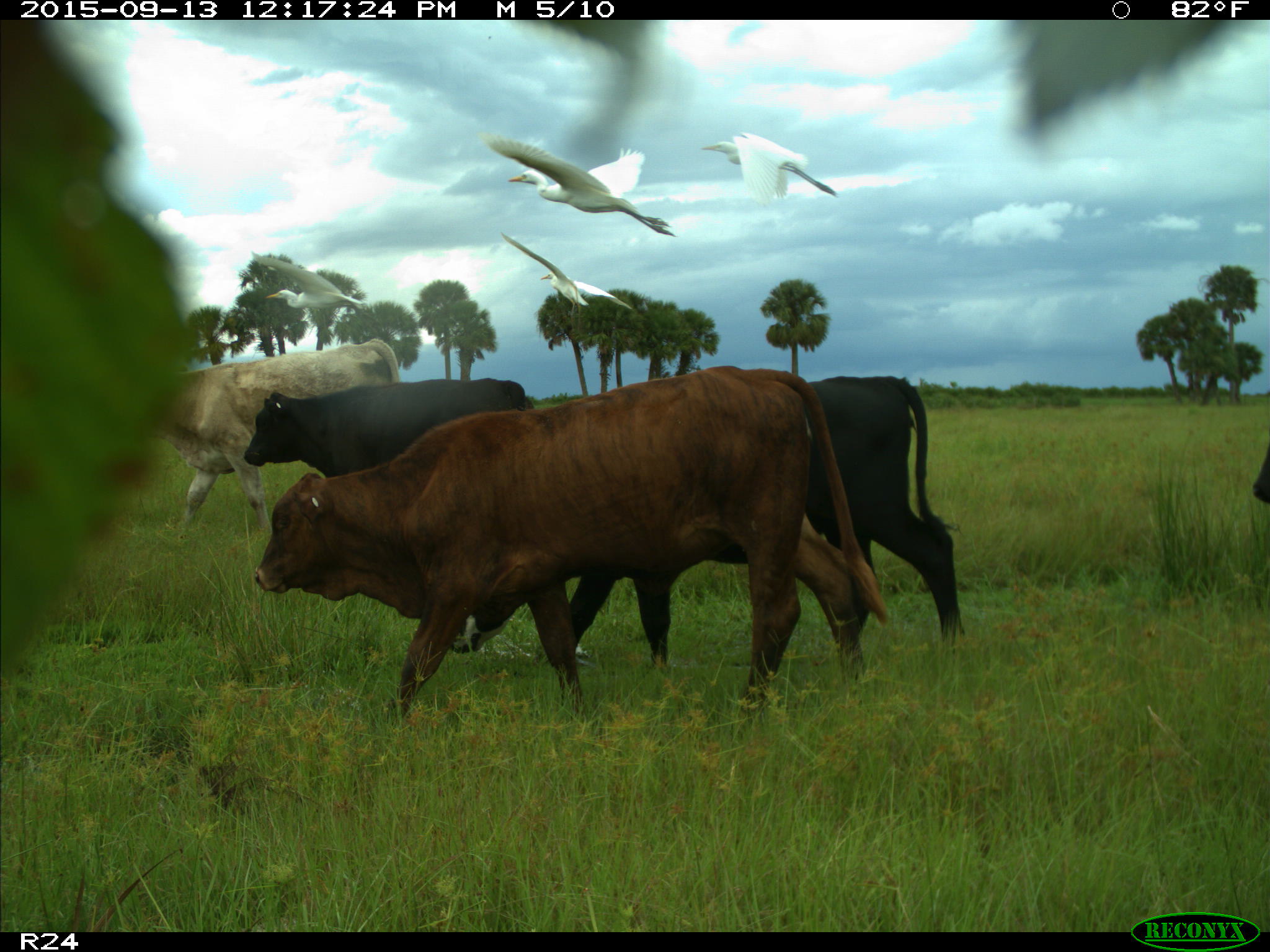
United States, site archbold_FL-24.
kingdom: Animalia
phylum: Chordata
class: Mammalia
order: Artiodactyla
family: Bovidae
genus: Bos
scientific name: Bos taurus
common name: domestic cow